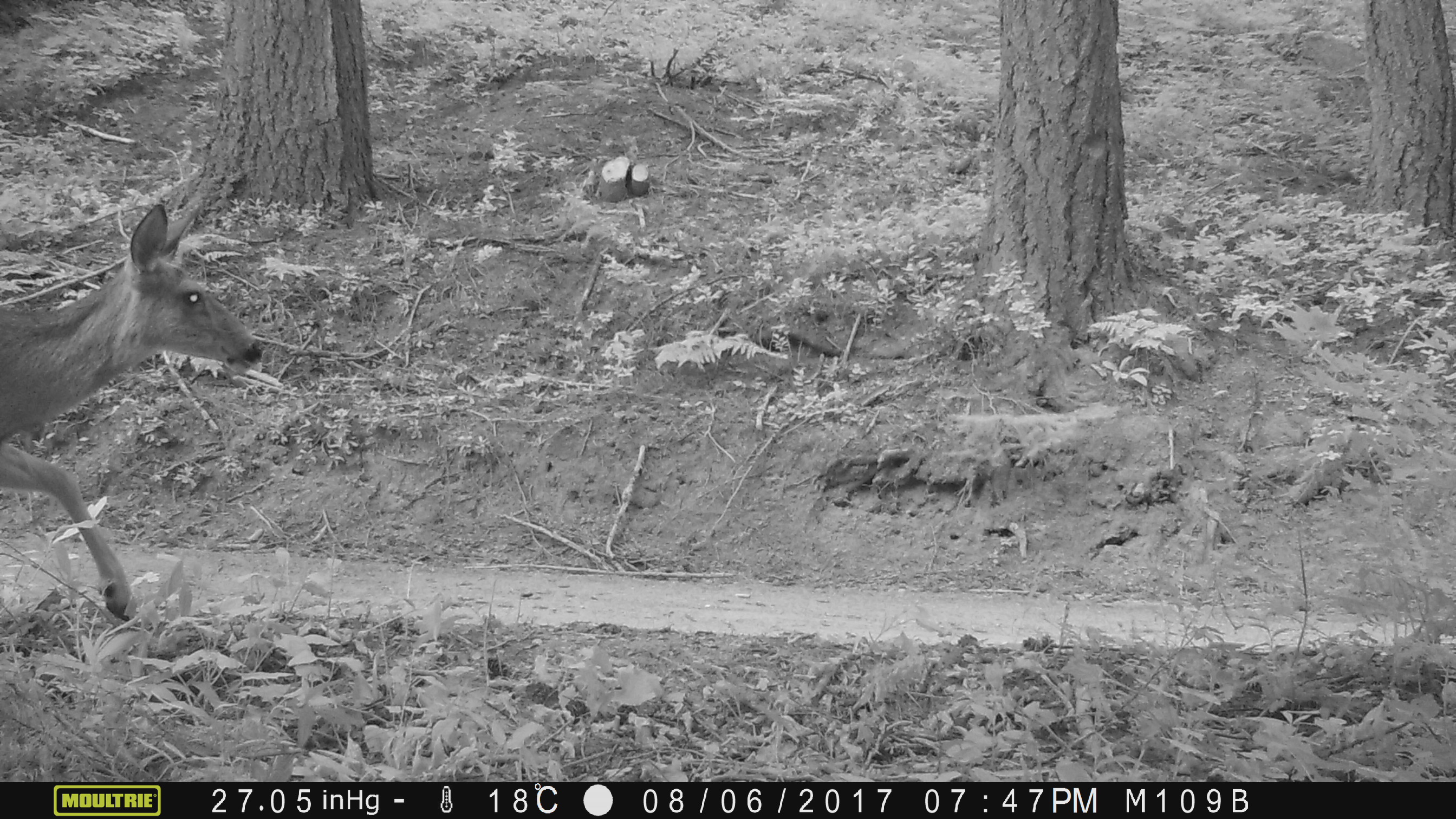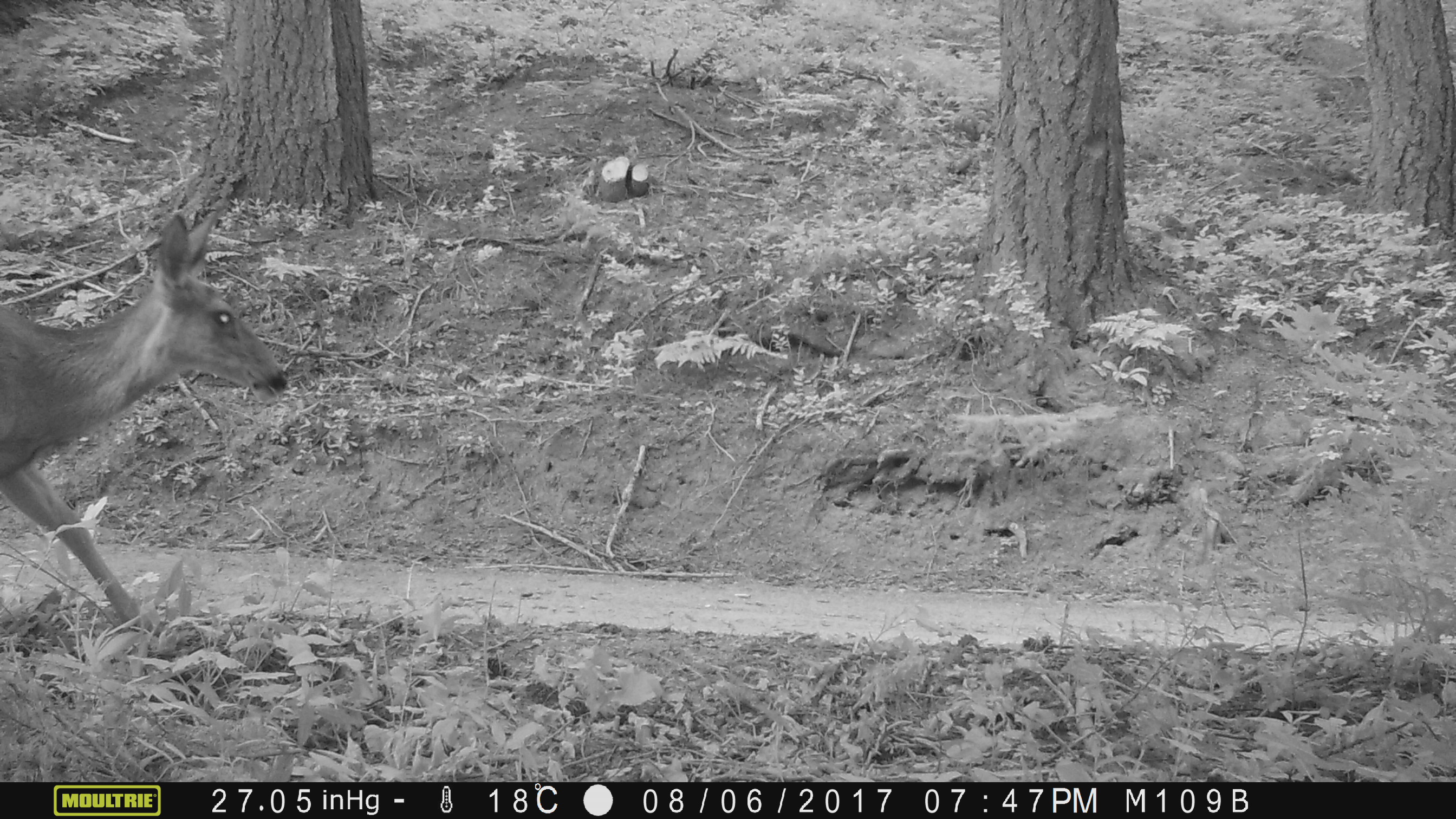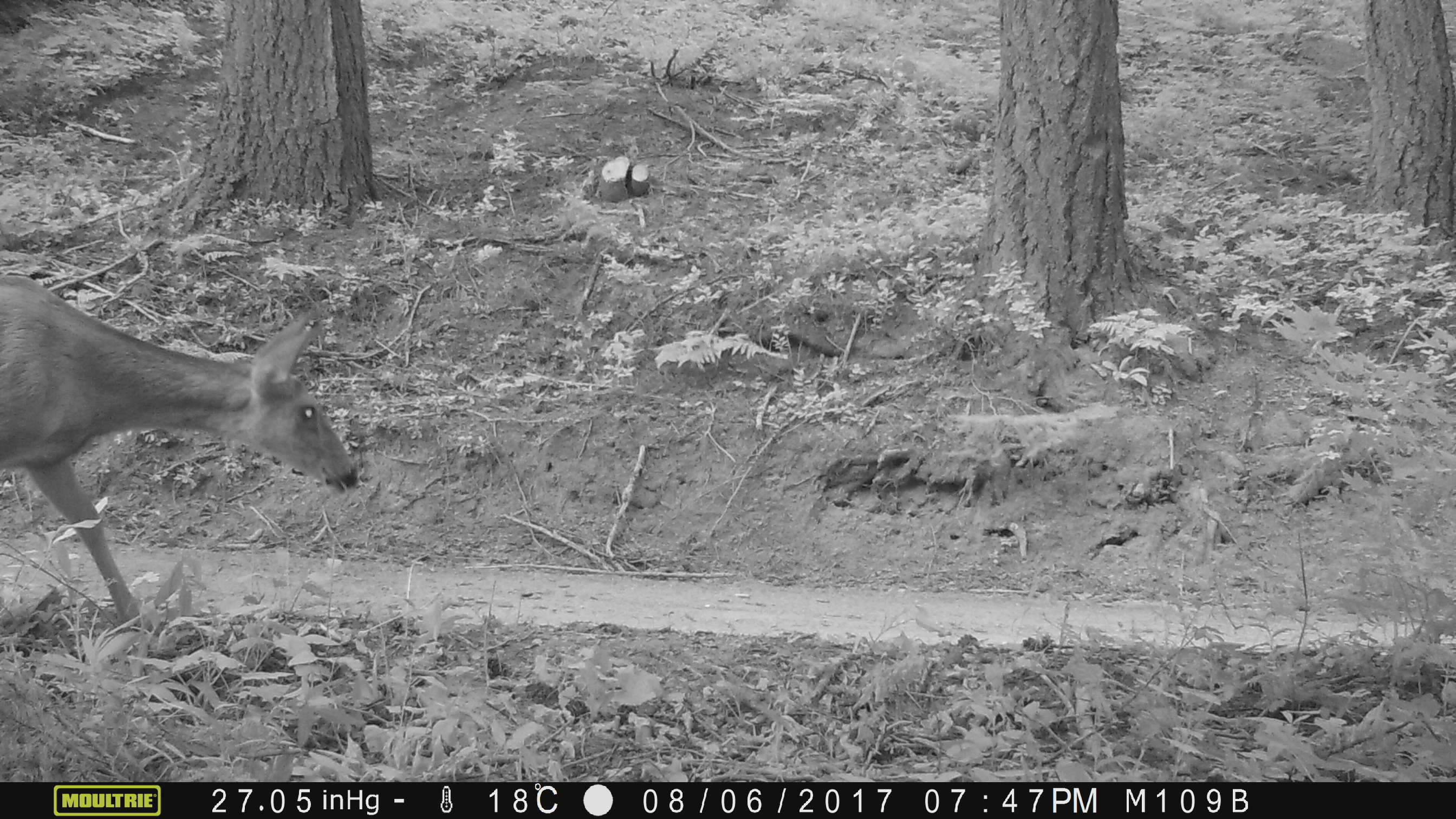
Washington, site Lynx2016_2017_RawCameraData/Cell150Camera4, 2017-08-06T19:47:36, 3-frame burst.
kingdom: Animalia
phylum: Chordata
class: Mammalia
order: Artiodactyla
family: Cervidae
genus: Odocoileus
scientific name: Odocoileus hemionus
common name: mule deer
Odocoileus hemionus (mule deer). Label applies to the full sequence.